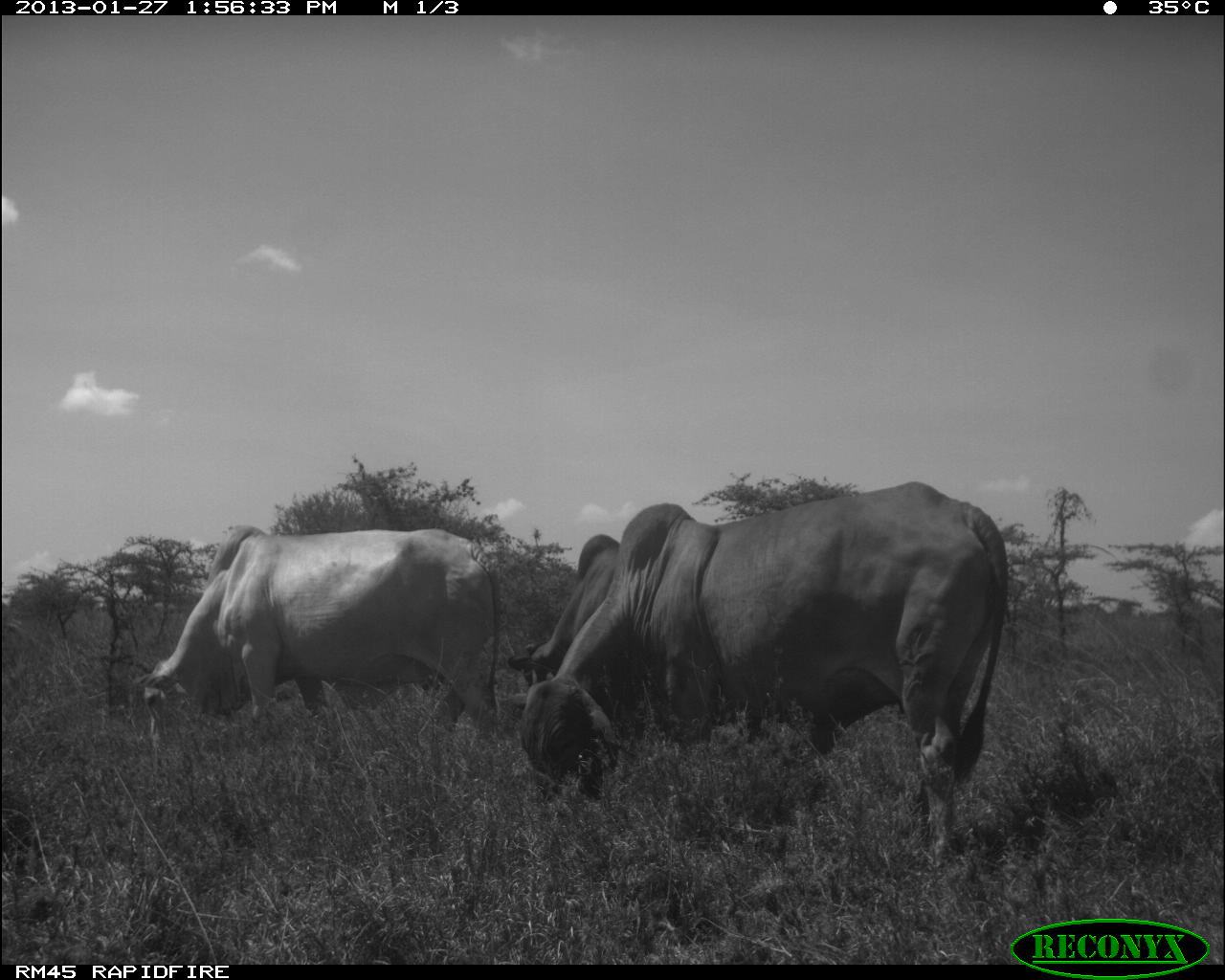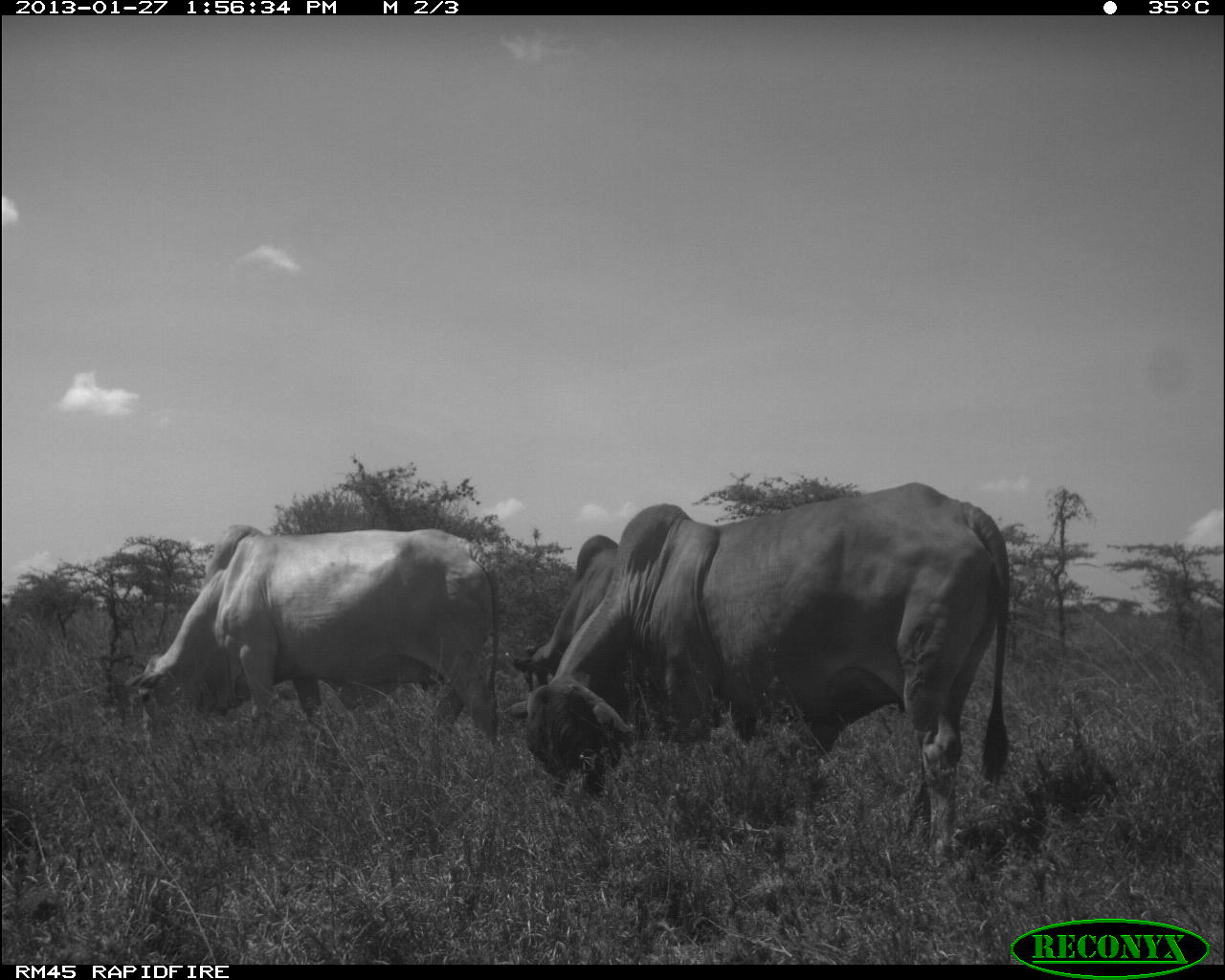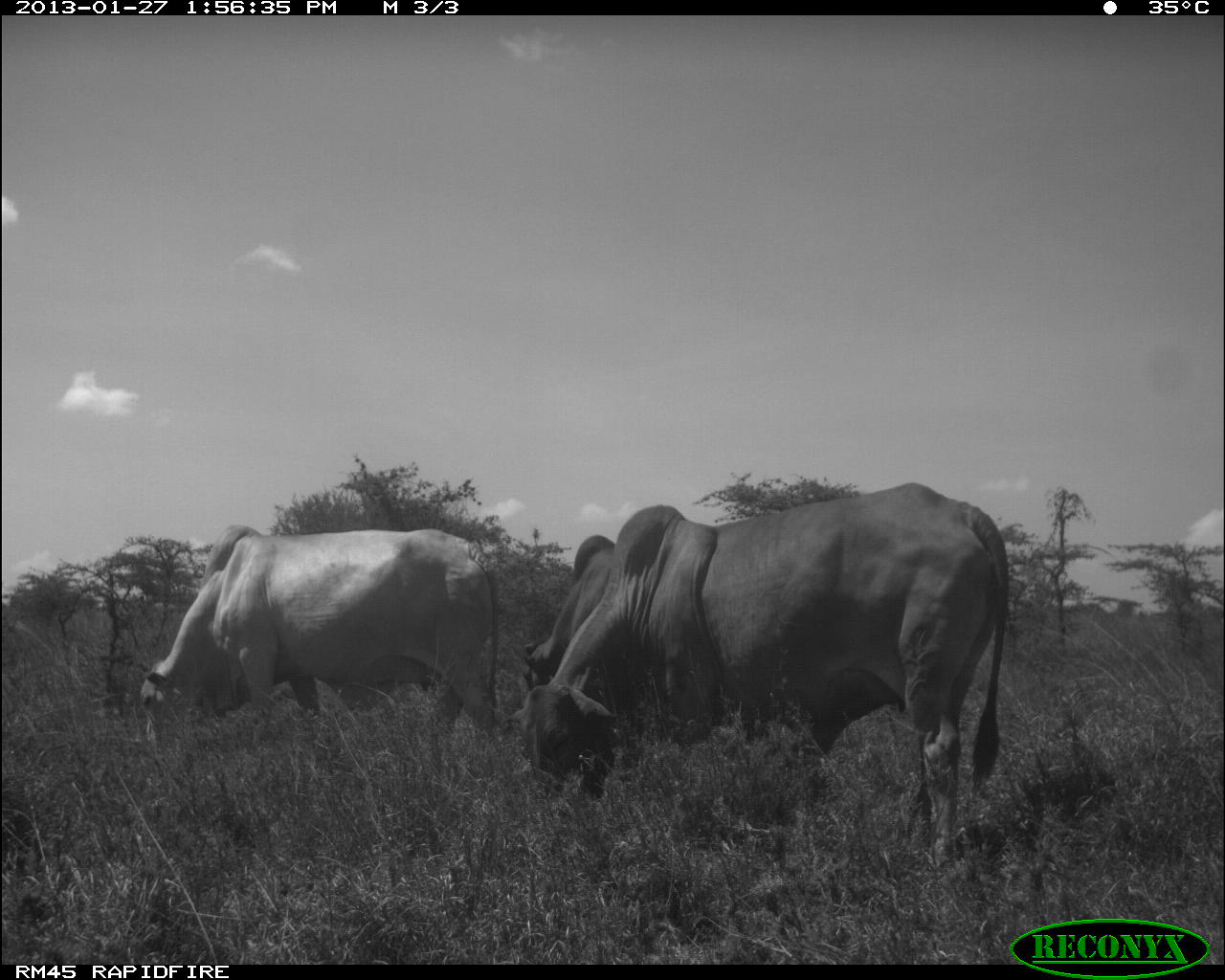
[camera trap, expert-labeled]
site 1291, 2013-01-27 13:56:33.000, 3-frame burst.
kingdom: Animalia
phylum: Chordata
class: Mammalia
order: Artiodactyla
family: Bovidae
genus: Bos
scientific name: Bos taurus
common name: domestic cattle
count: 3